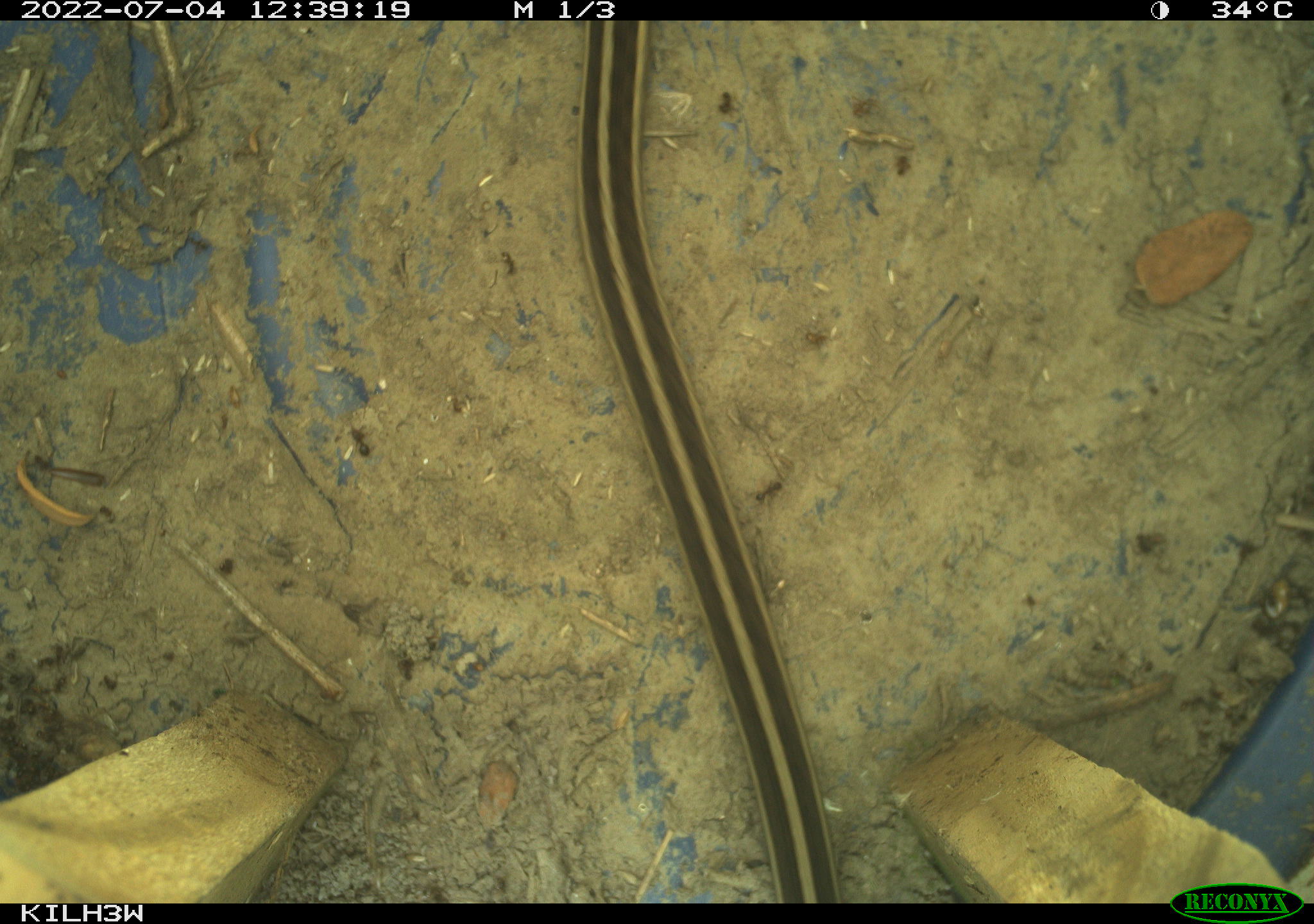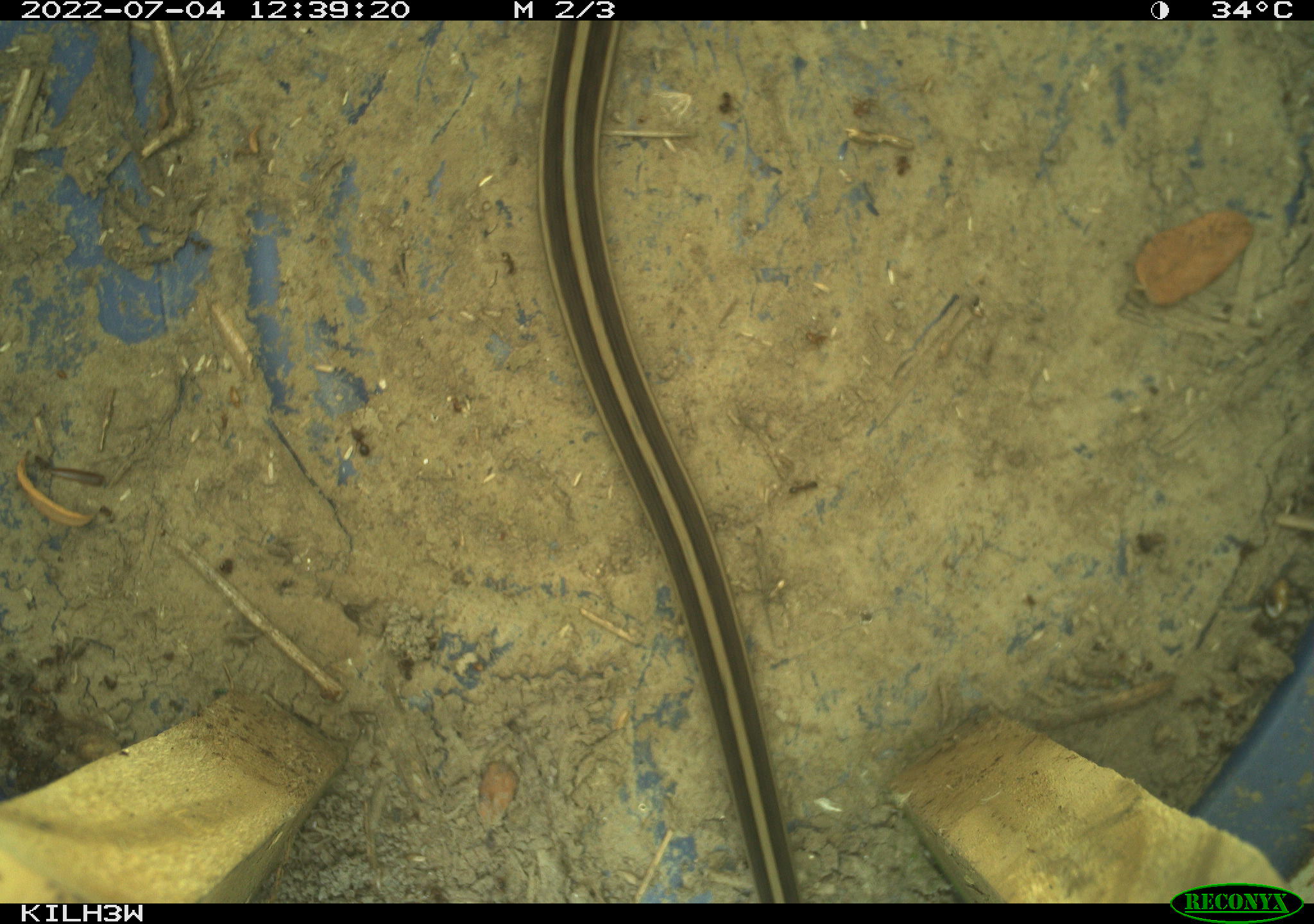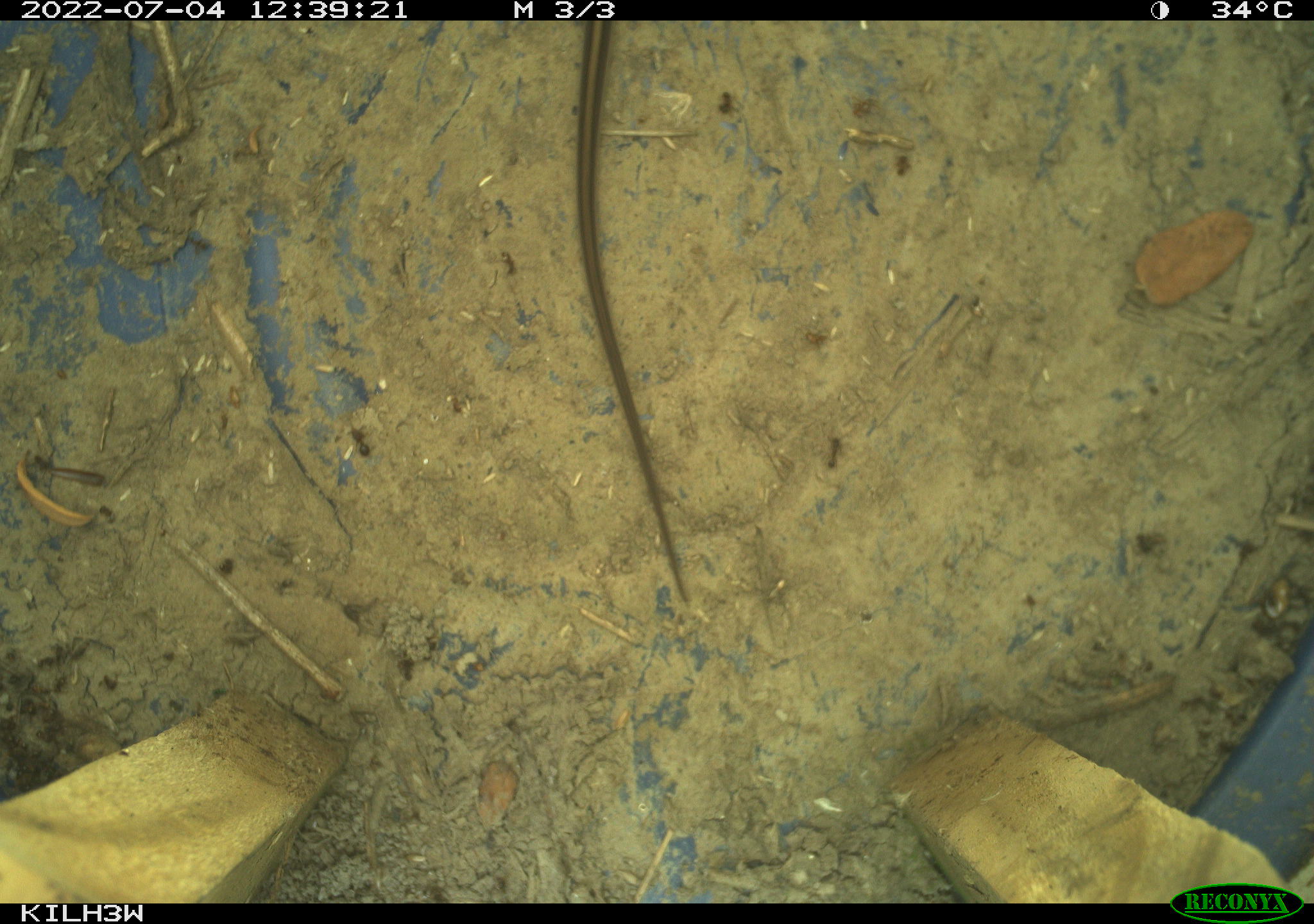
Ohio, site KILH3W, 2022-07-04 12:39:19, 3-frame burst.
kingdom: Animalia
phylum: Chordata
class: Reptilia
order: Squamata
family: Colubridae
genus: Thamnophis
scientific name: Thamnophis sirtalis sirtalis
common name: eastern gartersnake